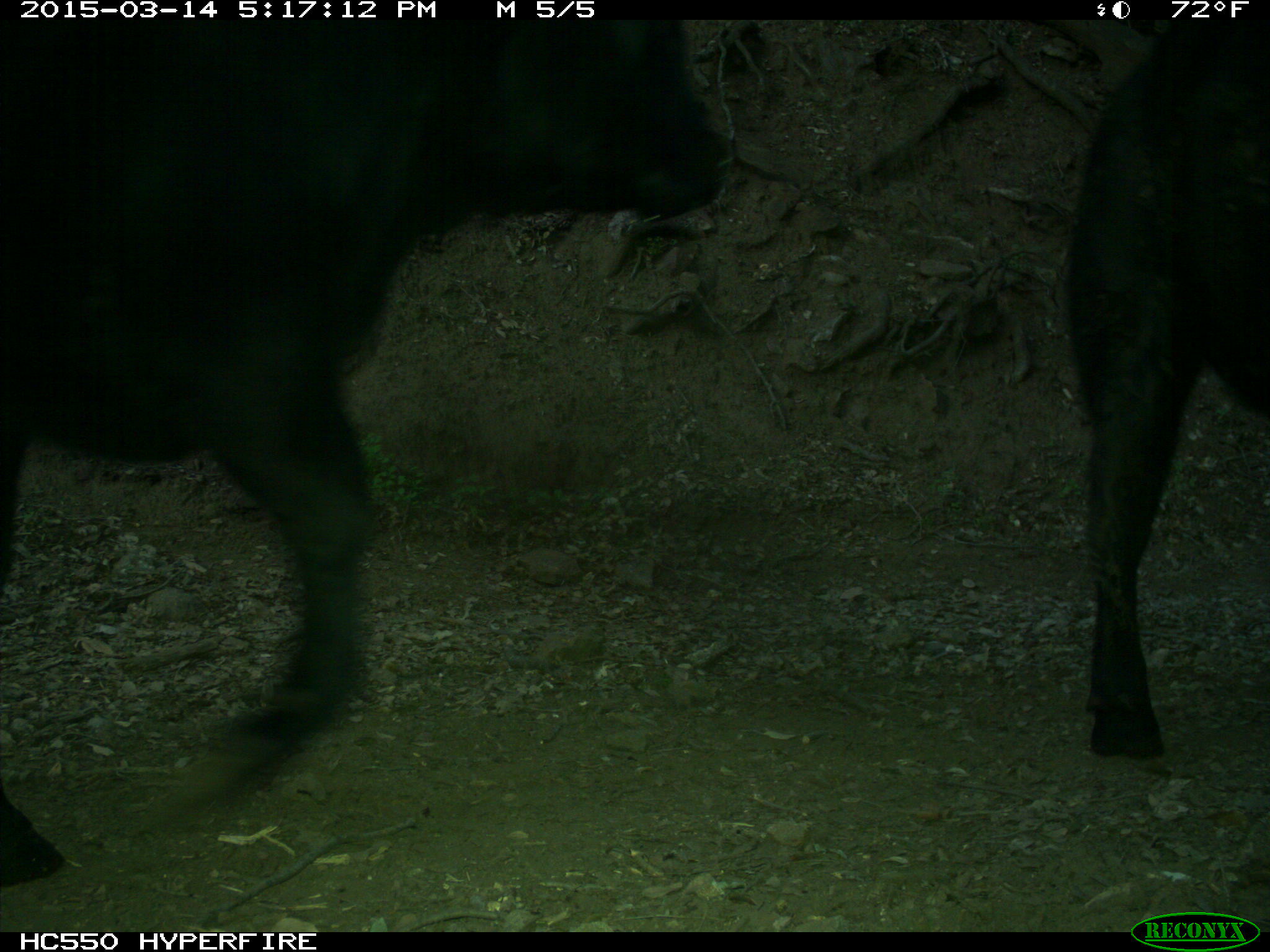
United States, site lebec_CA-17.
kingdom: Animalia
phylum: Chordata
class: Mammalia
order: Artiodactyla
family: Bovidae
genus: Bos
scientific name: Bos taurus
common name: domestic cow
Bos taurus (domestic cow).